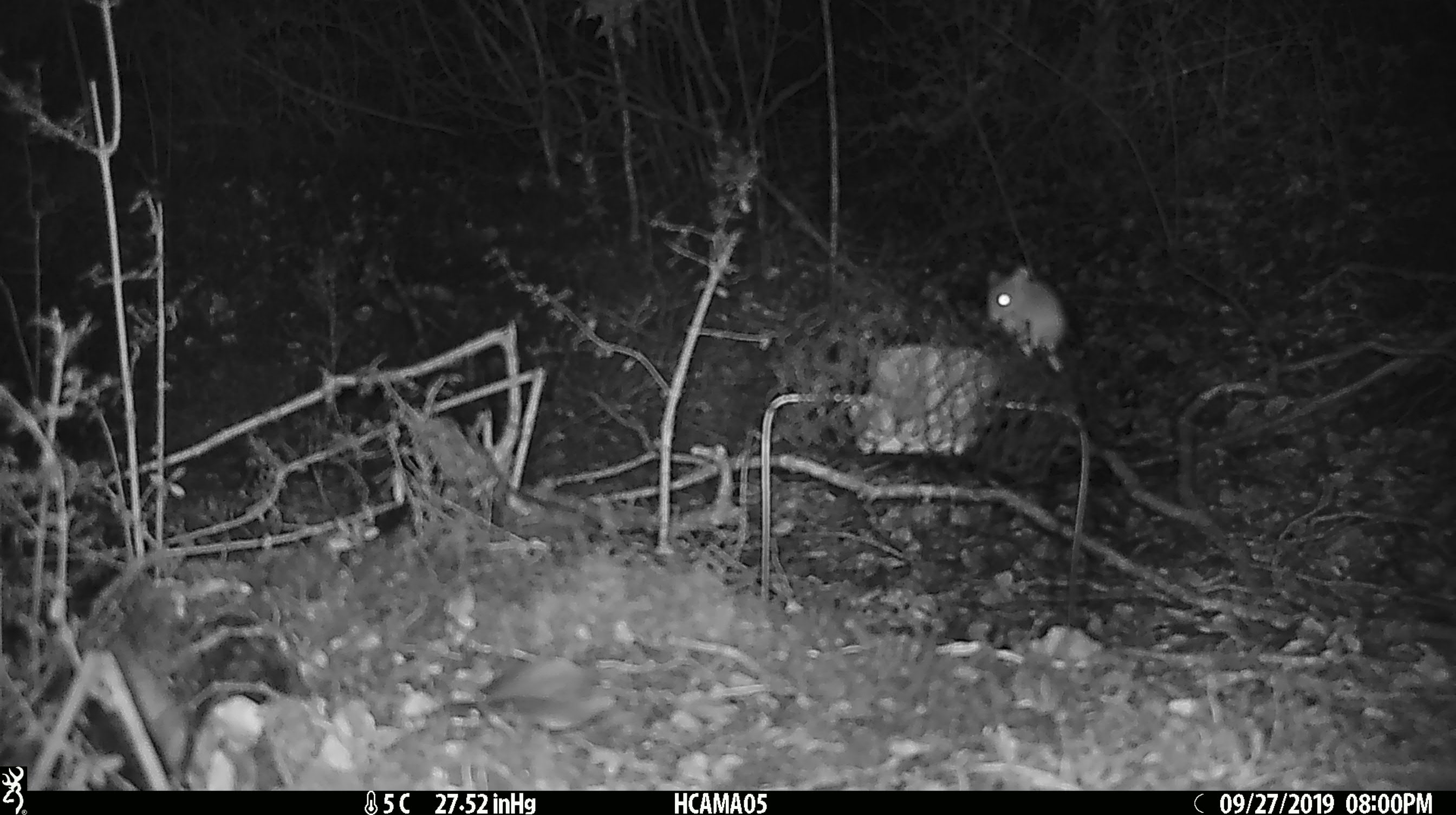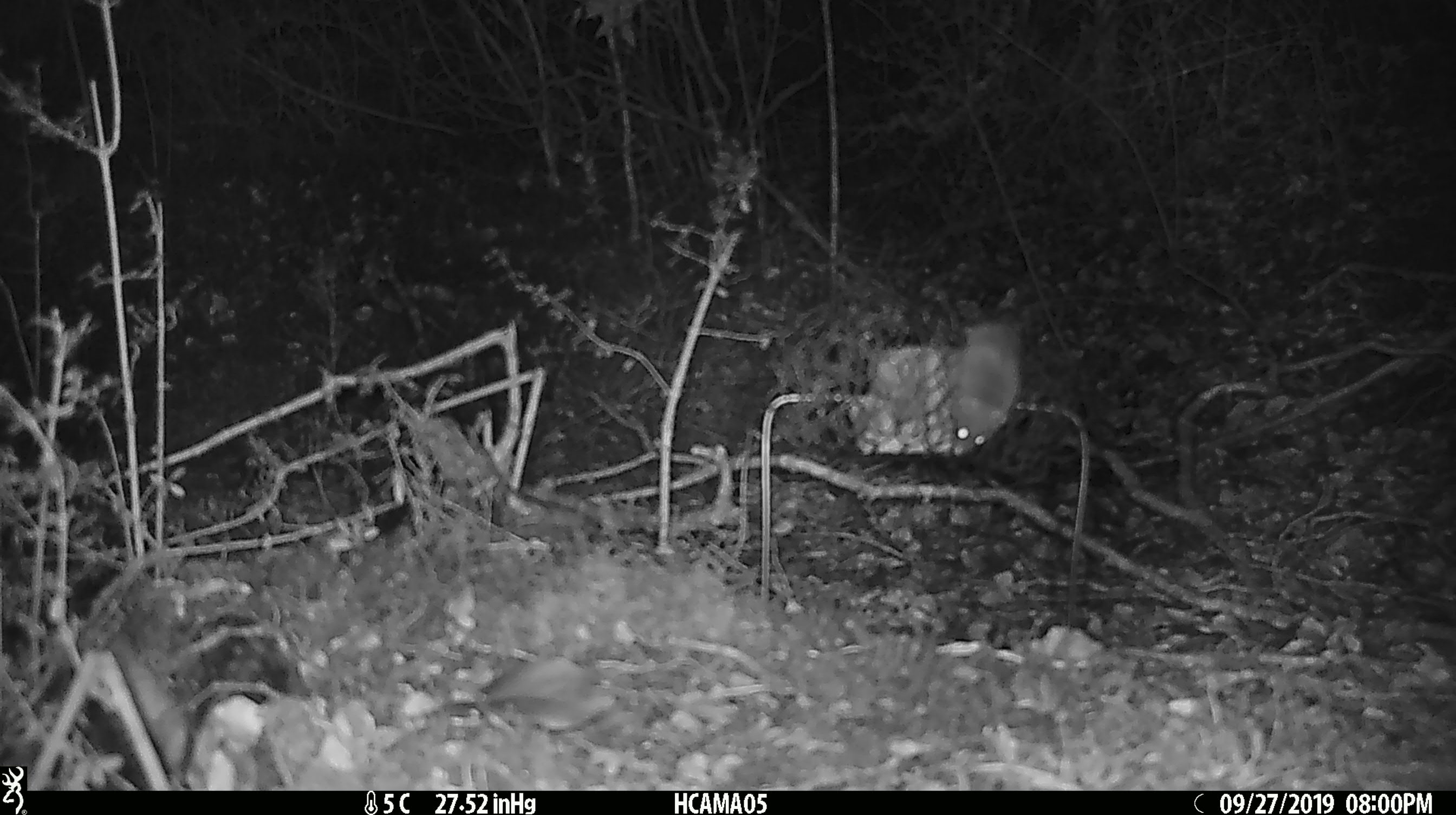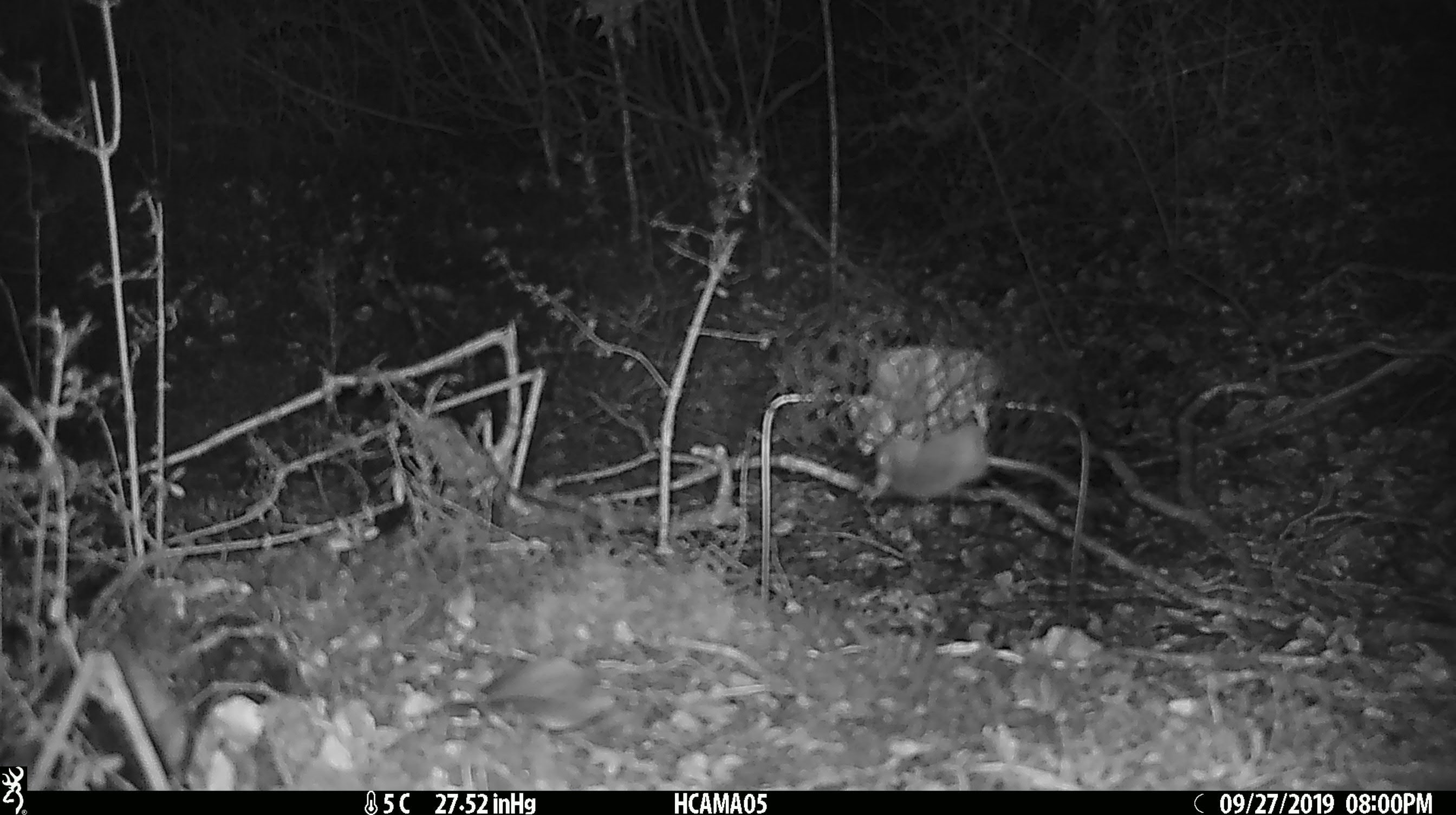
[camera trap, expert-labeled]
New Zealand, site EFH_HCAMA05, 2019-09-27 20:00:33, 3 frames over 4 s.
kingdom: Animalia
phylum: Chordata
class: Mammalia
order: Rodentia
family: Muridae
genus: Mus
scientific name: Mus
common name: mouse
Mouse (Mus).